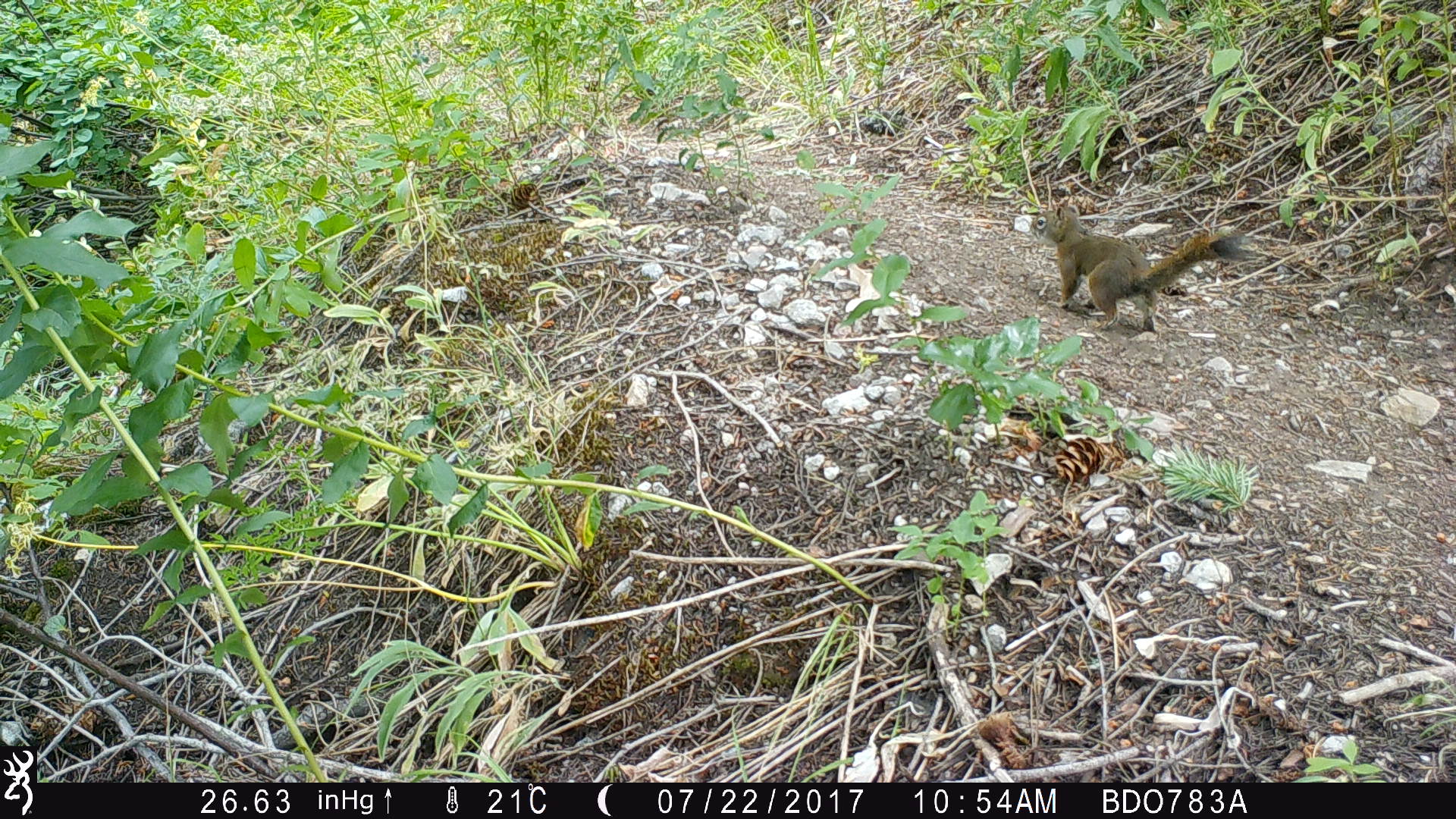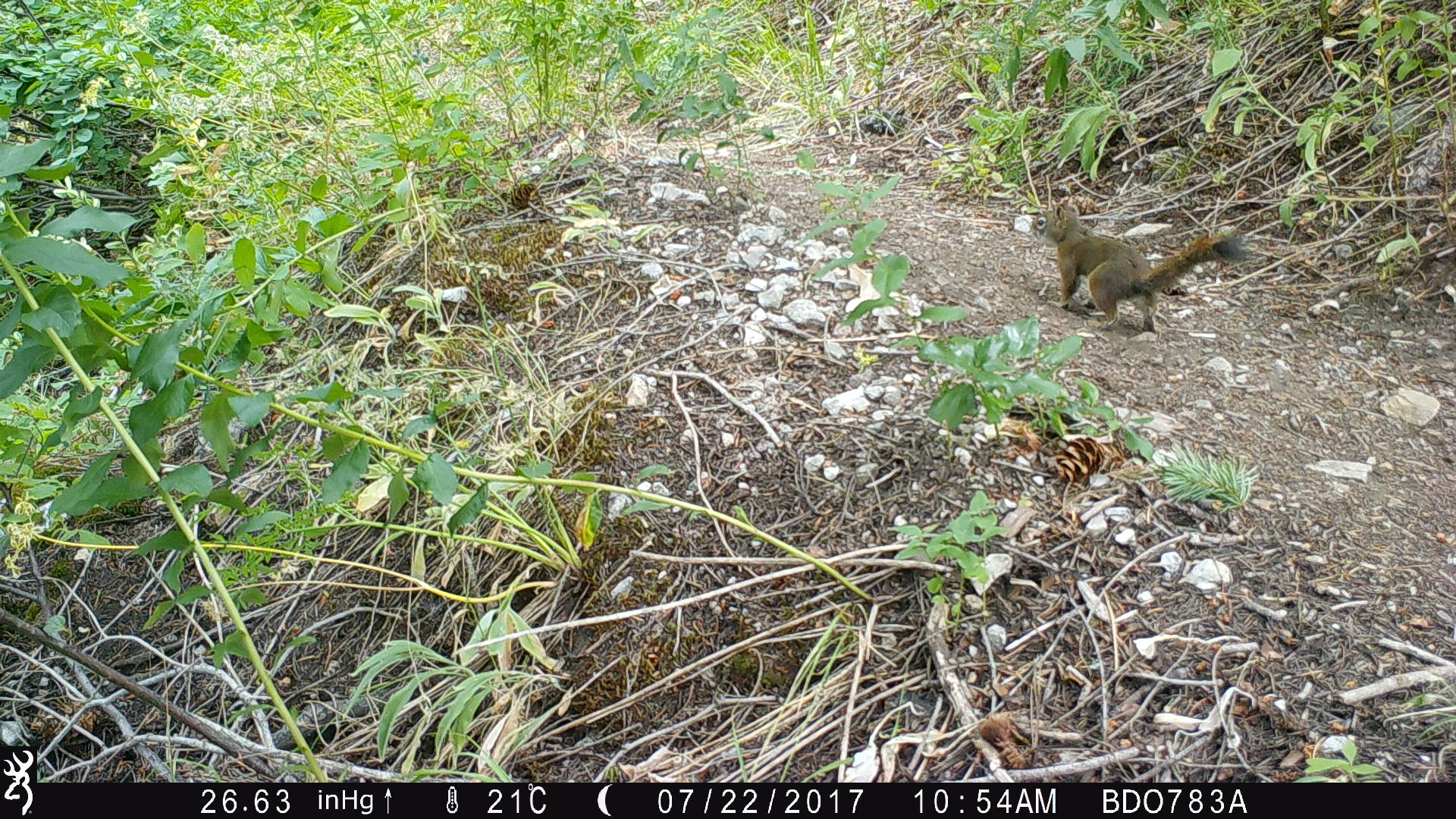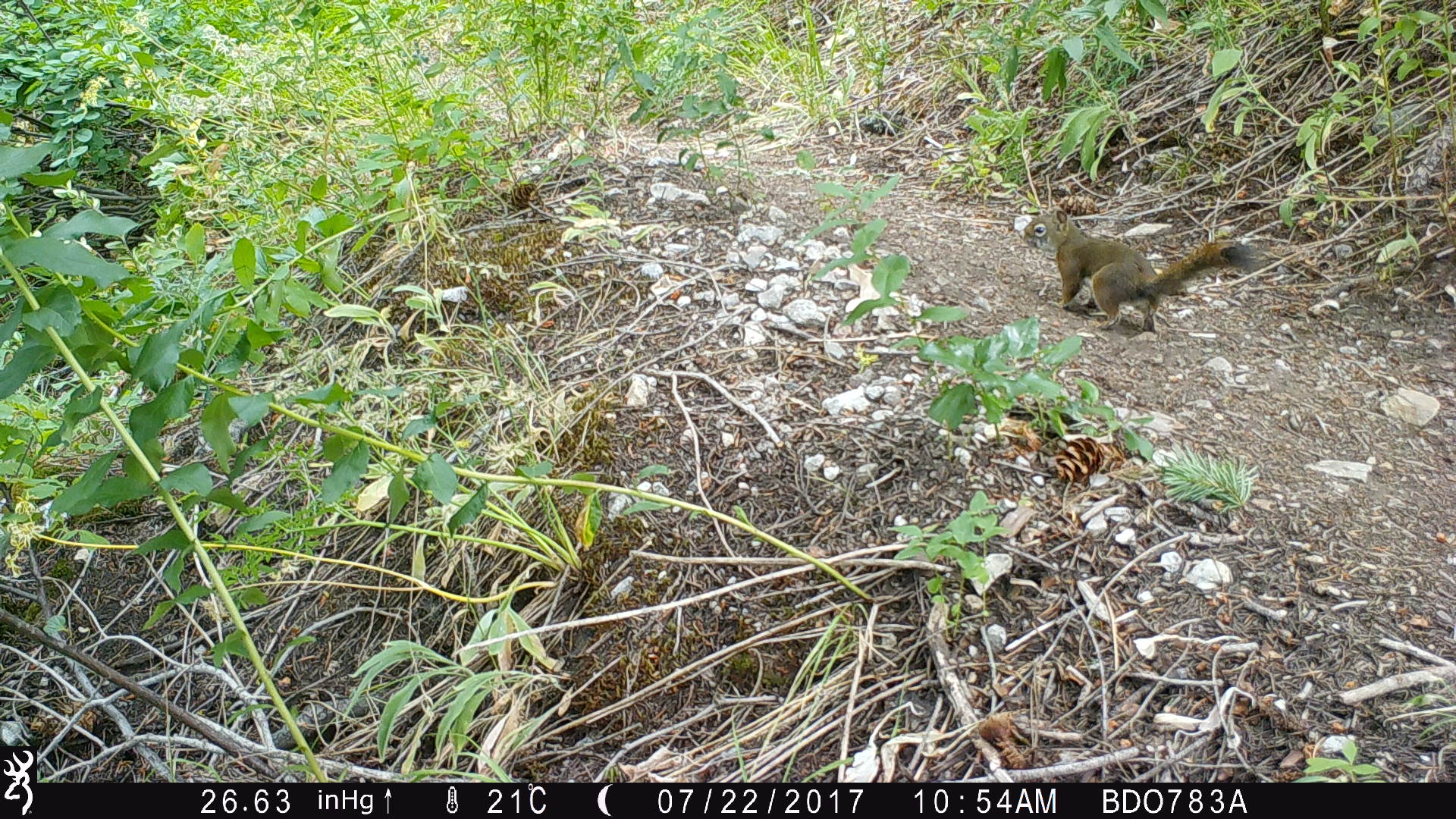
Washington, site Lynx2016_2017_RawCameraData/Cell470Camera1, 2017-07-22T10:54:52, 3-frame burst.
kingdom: Animalia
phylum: Chordata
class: Mammalia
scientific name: Mammalia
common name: small mammal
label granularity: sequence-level